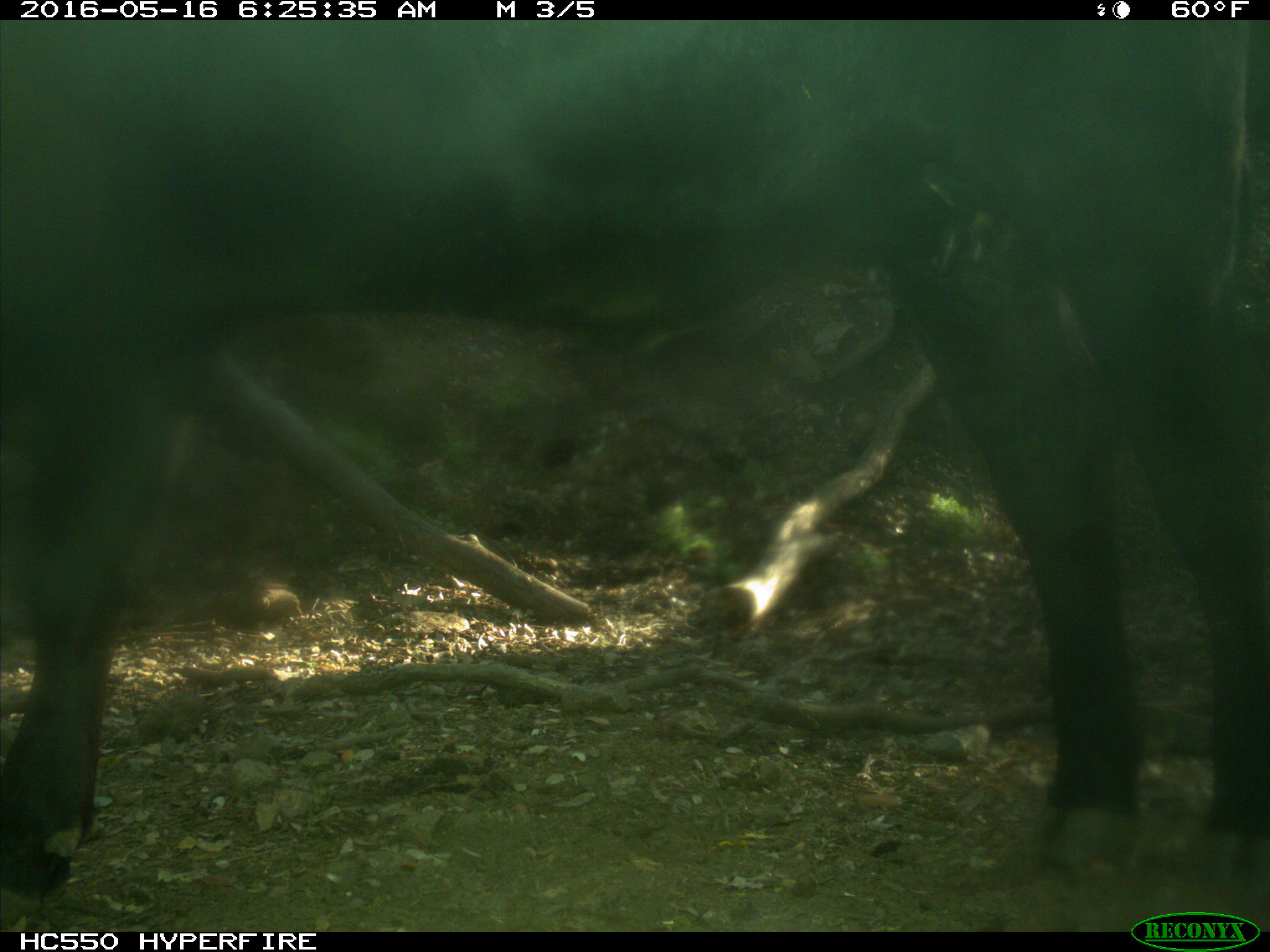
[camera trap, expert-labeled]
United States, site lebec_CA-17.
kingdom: Animalia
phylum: Chordata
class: Mammalia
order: Artiodactyla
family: Bovidae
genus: Bos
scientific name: Bos taurus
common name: domestic cow